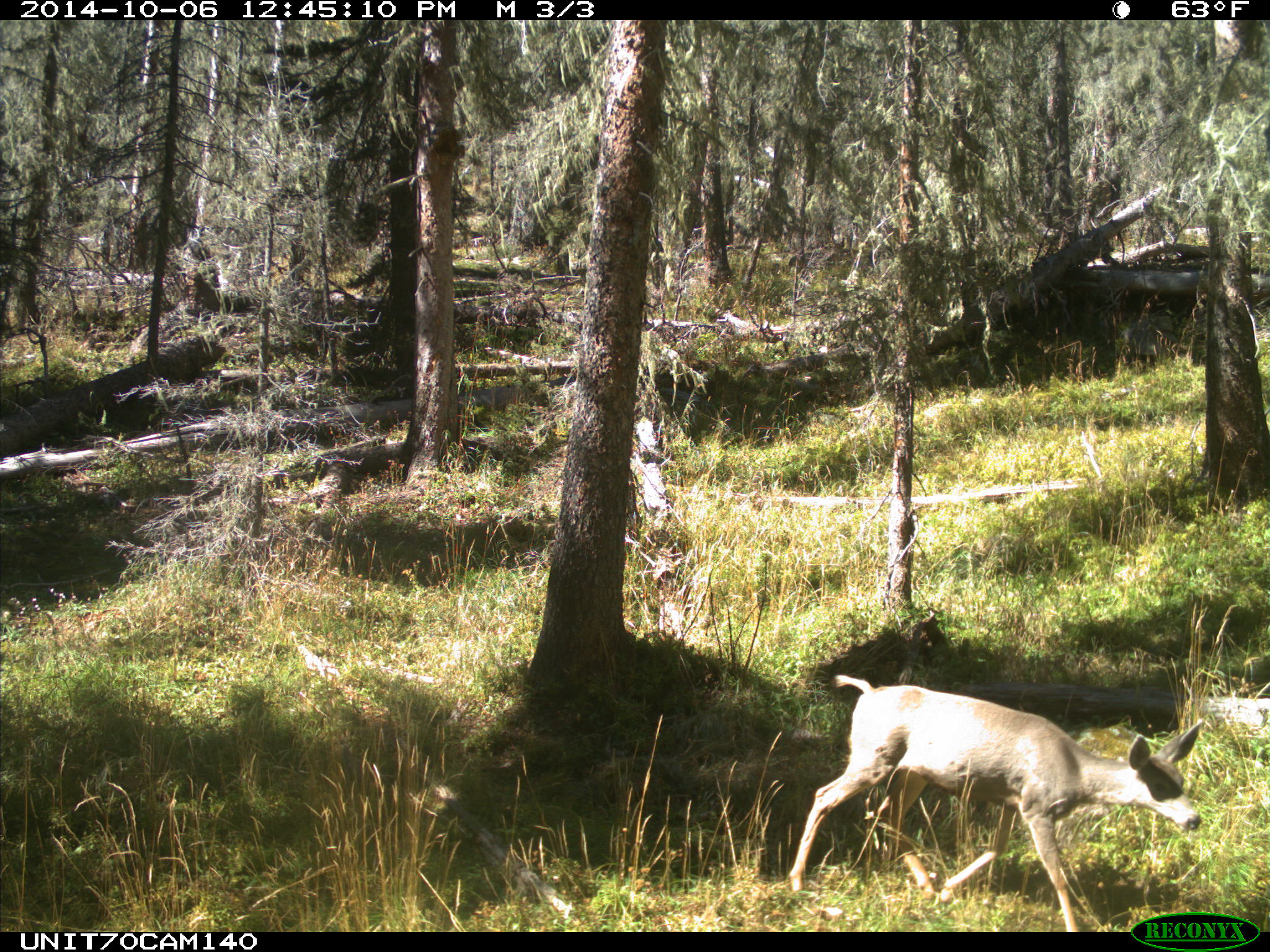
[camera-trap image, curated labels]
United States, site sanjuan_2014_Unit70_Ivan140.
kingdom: Animalia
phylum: Chordata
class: Mammalia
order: Artiodactyla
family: Cervidae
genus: Odocoileus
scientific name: Odocoileus hemionus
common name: mule deer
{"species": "Odocoileus hemionus (mule deer)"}